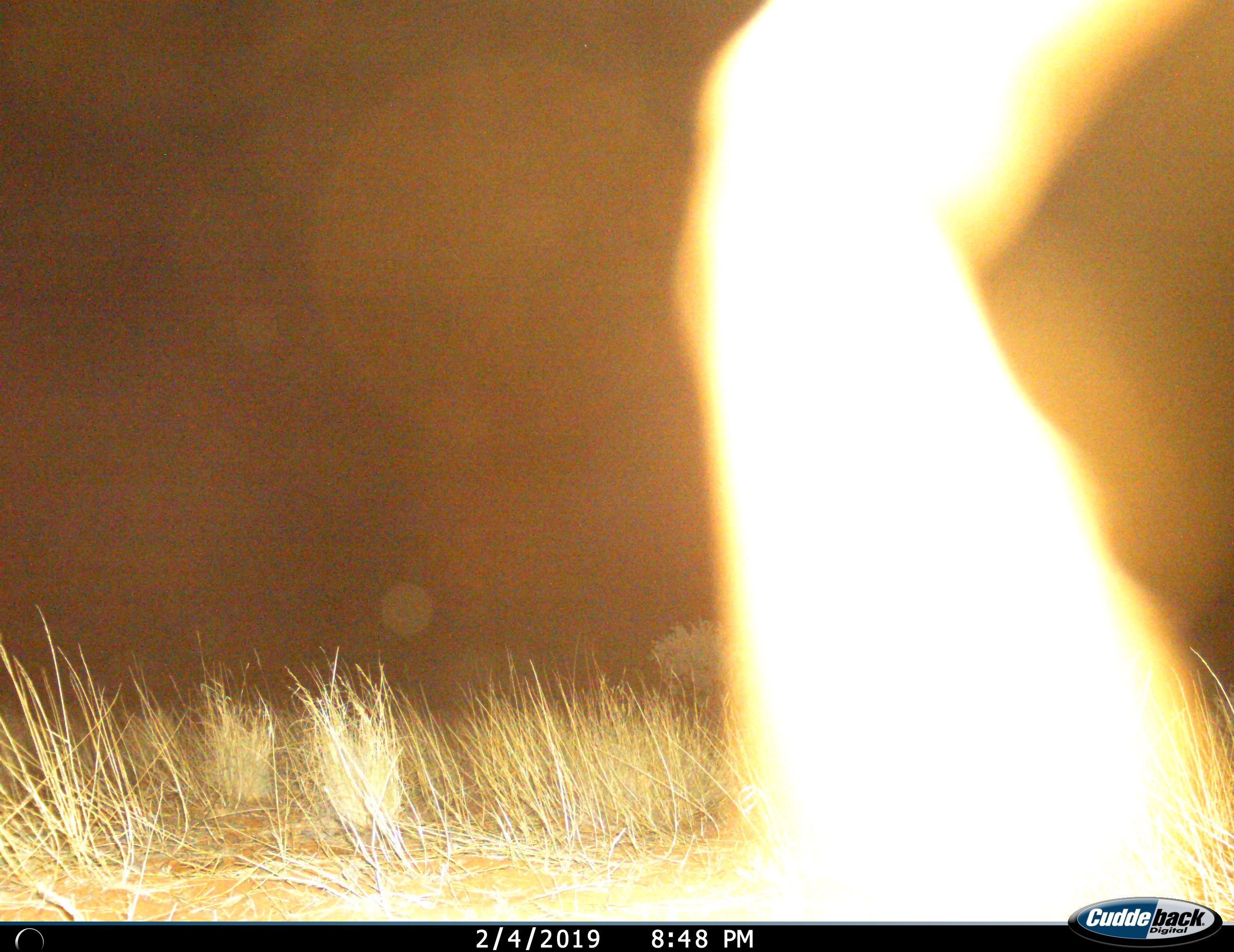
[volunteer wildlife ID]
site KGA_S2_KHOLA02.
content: unidentified animal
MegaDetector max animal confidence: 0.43